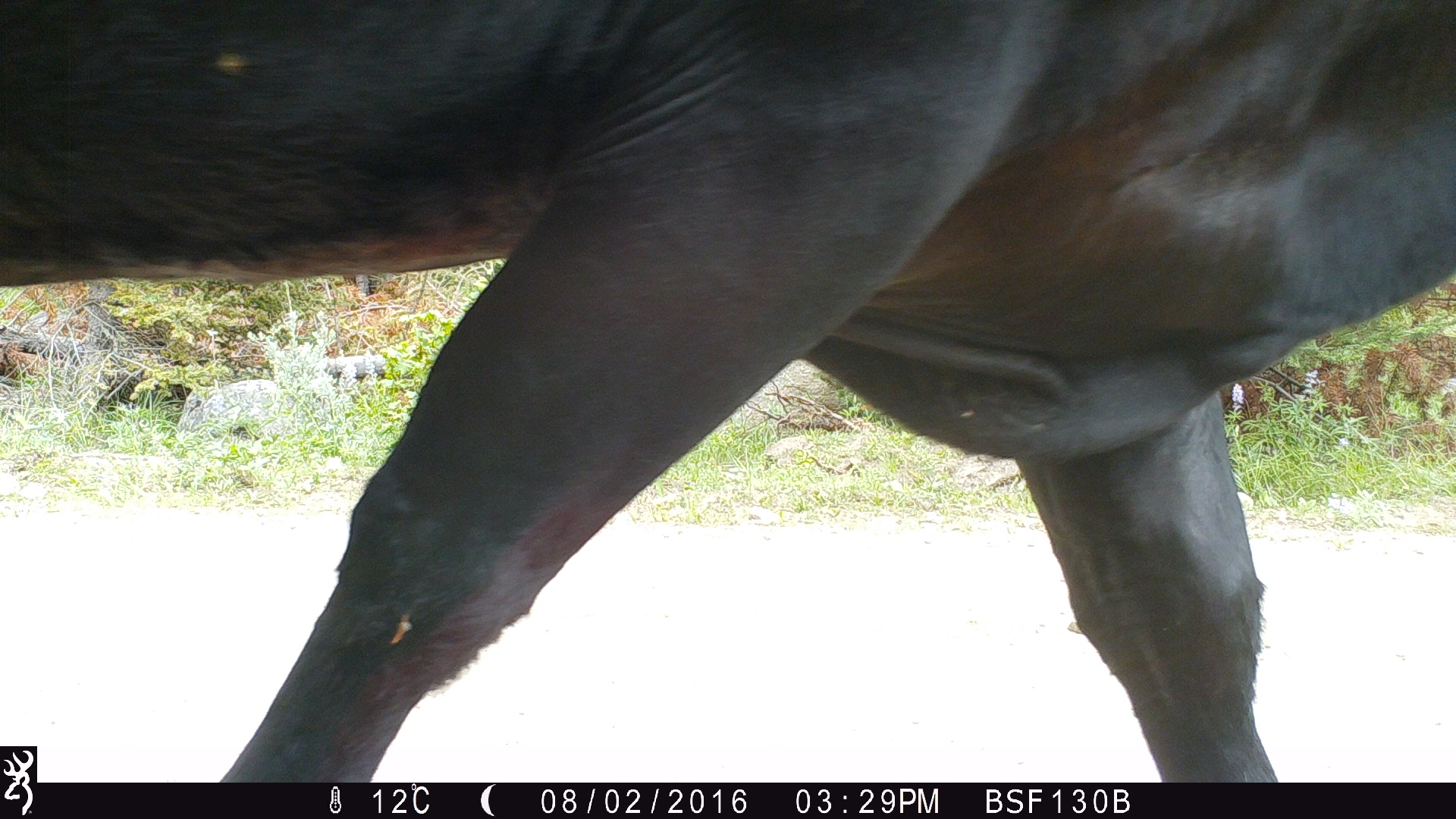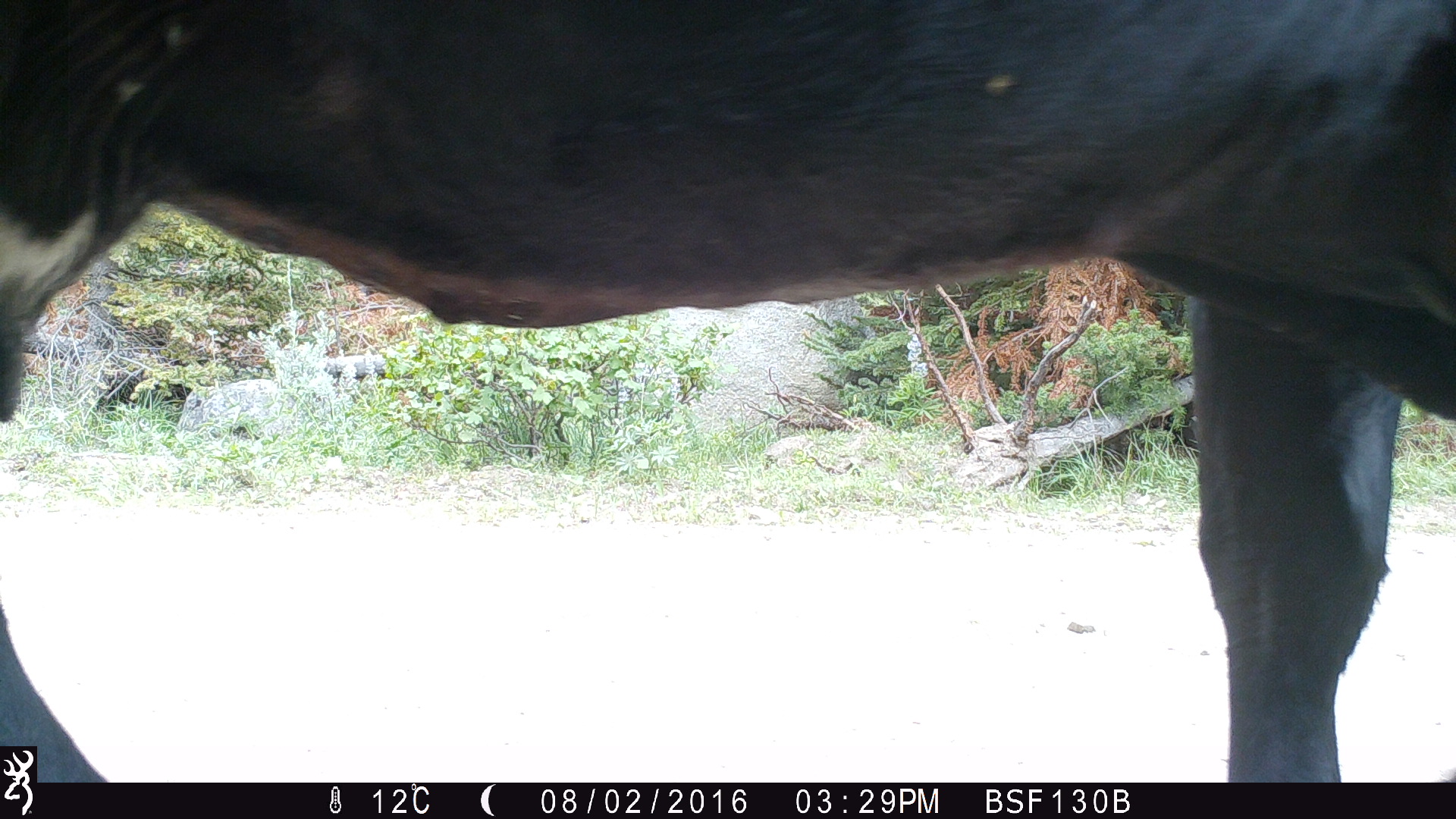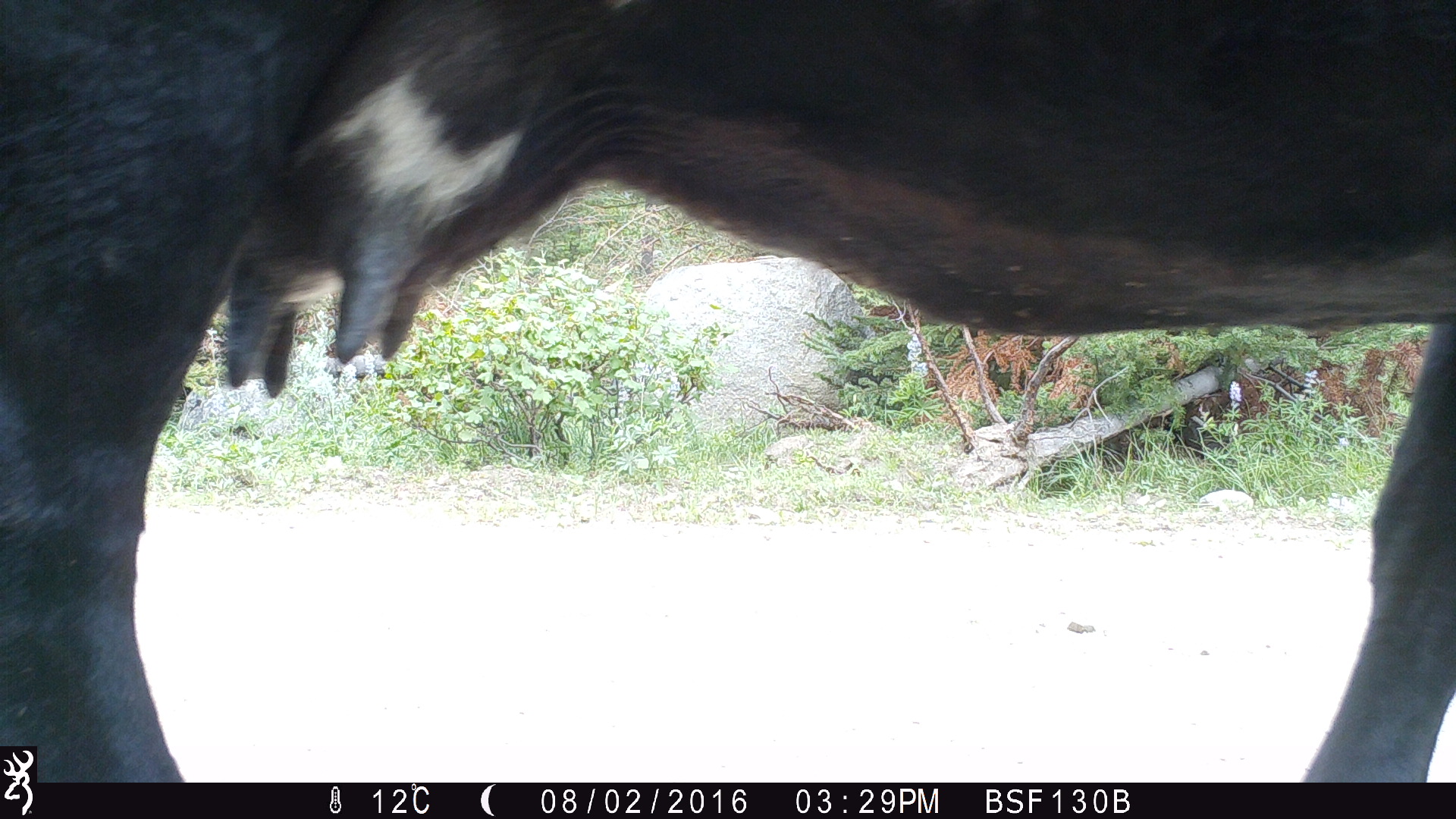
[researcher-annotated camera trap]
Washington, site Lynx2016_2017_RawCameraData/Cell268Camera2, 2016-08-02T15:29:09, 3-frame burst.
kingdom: Animalia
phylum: Chordata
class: Mammalia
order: Artiodactyla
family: Bovidae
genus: Bos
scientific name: Bos taurus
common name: domestic cattle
Domestic cattle (Bos taurus). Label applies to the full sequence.